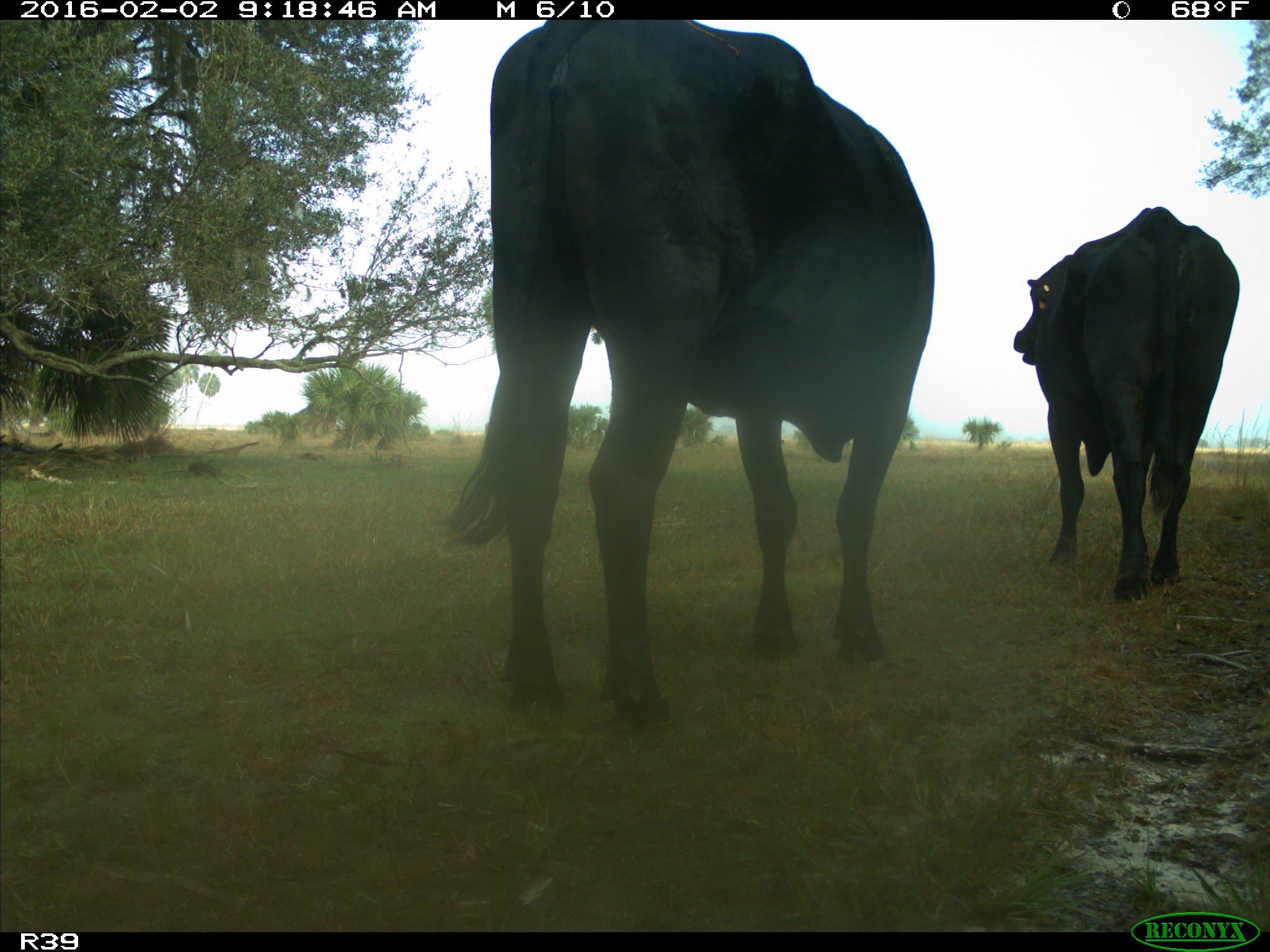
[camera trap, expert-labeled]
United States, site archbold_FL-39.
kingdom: Animalia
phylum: Chordata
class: Mammalia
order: Artiodactyla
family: Bovidae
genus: Bos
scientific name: Bos taurus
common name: domestic cow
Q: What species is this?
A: Bos taurus (domestic cow).